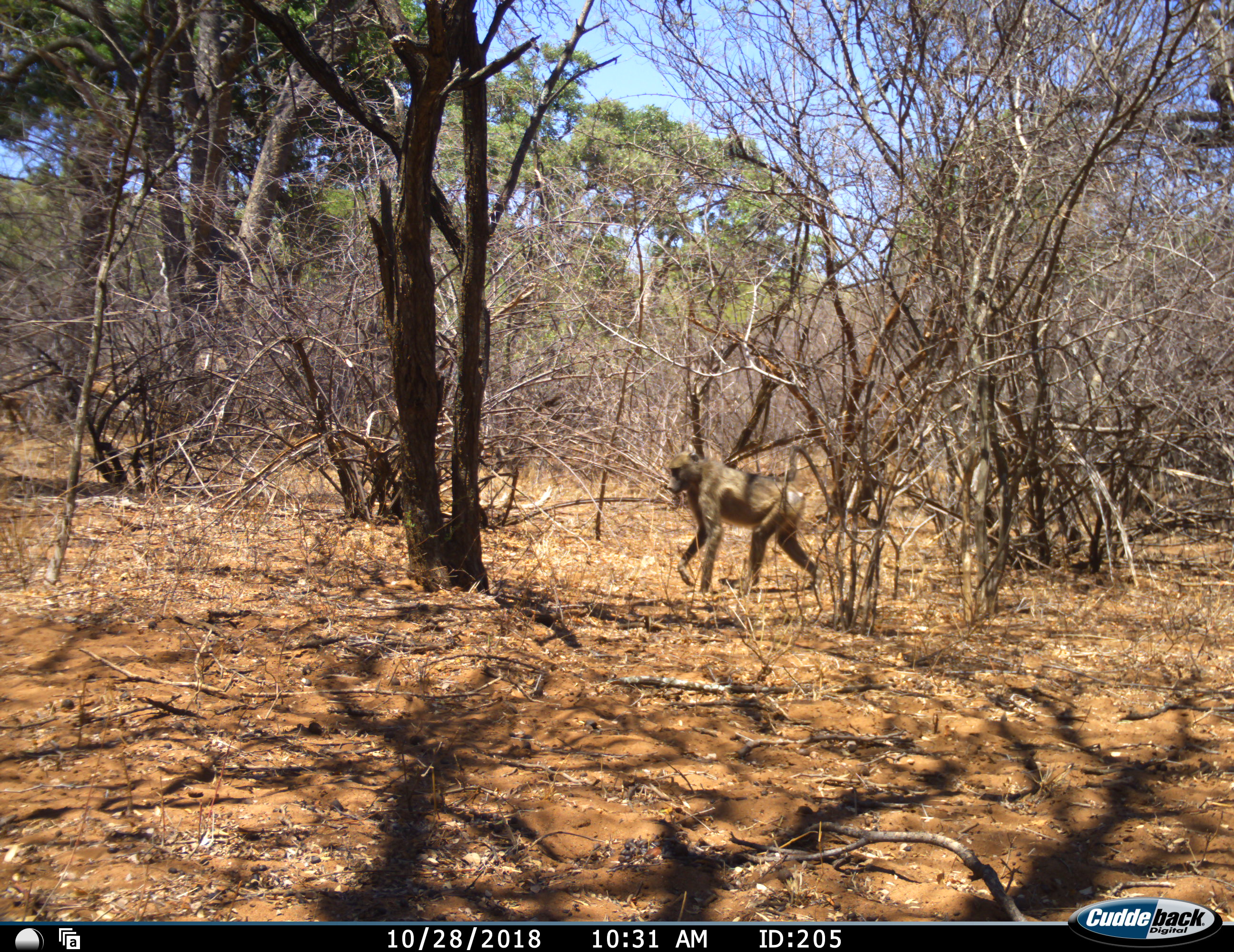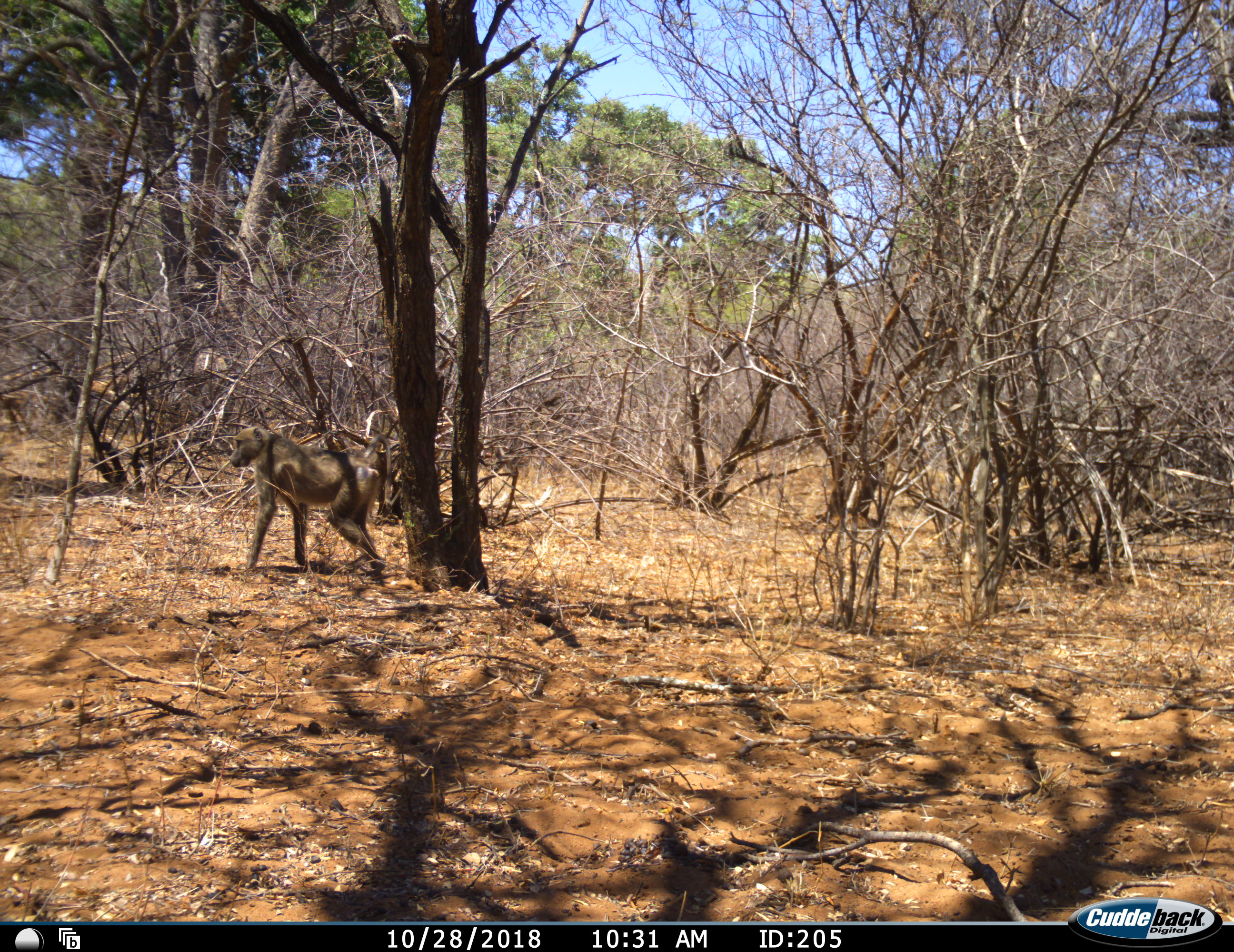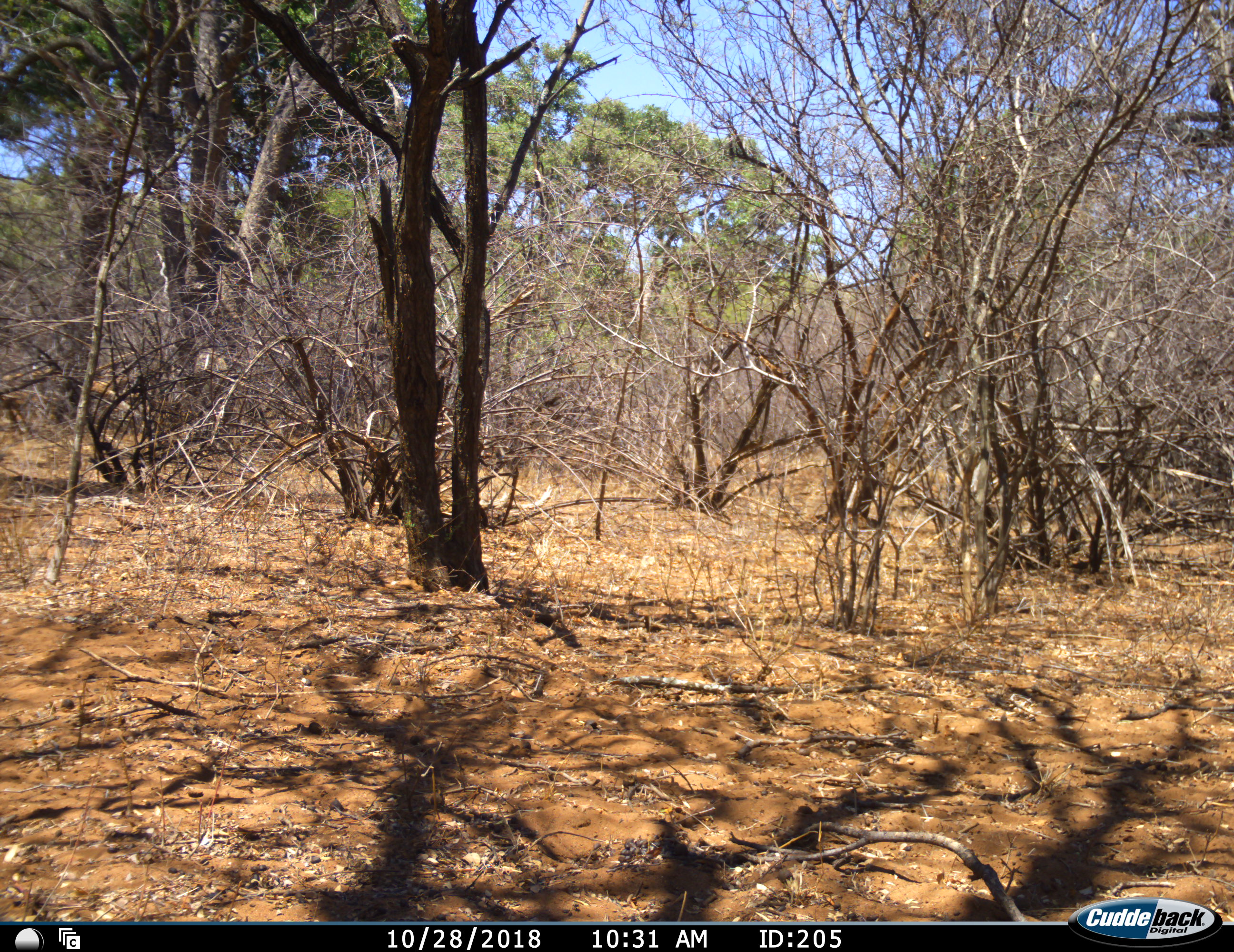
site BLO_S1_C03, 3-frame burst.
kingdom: Animalia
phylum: Chordata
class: Mammalia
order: Primates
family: Cercopithecidae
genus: Papio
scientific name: Papio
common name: baboon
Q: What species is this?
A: Baboon (Papio).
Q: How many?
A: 1.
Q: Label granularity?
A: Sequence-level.